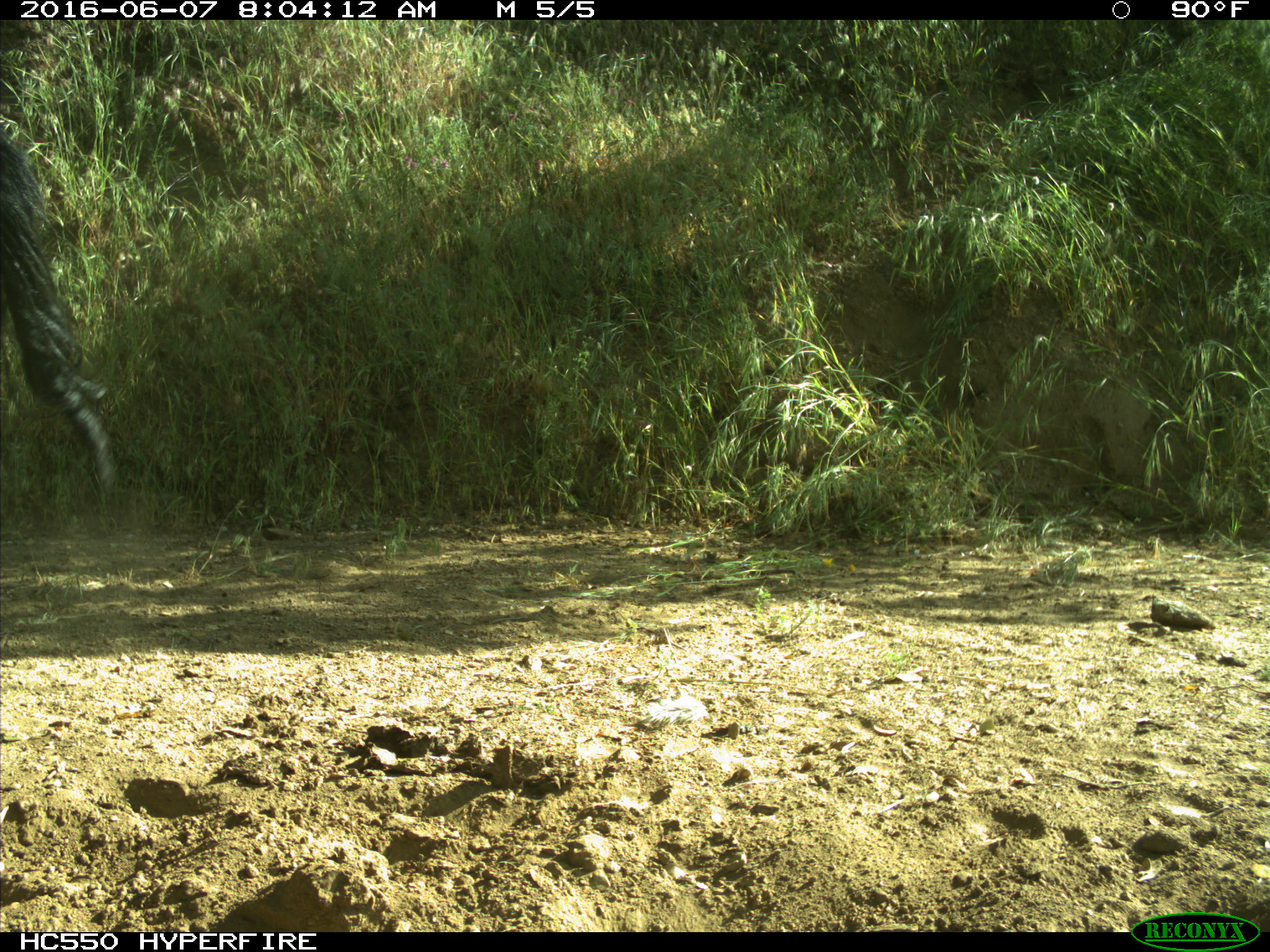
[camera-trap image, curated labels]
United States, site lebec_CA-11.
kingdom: Animalia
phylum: Chordata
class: Mammalia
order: Artiodactyla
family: Bovidae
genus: Bos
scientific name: Bos taurus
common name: domestic cow